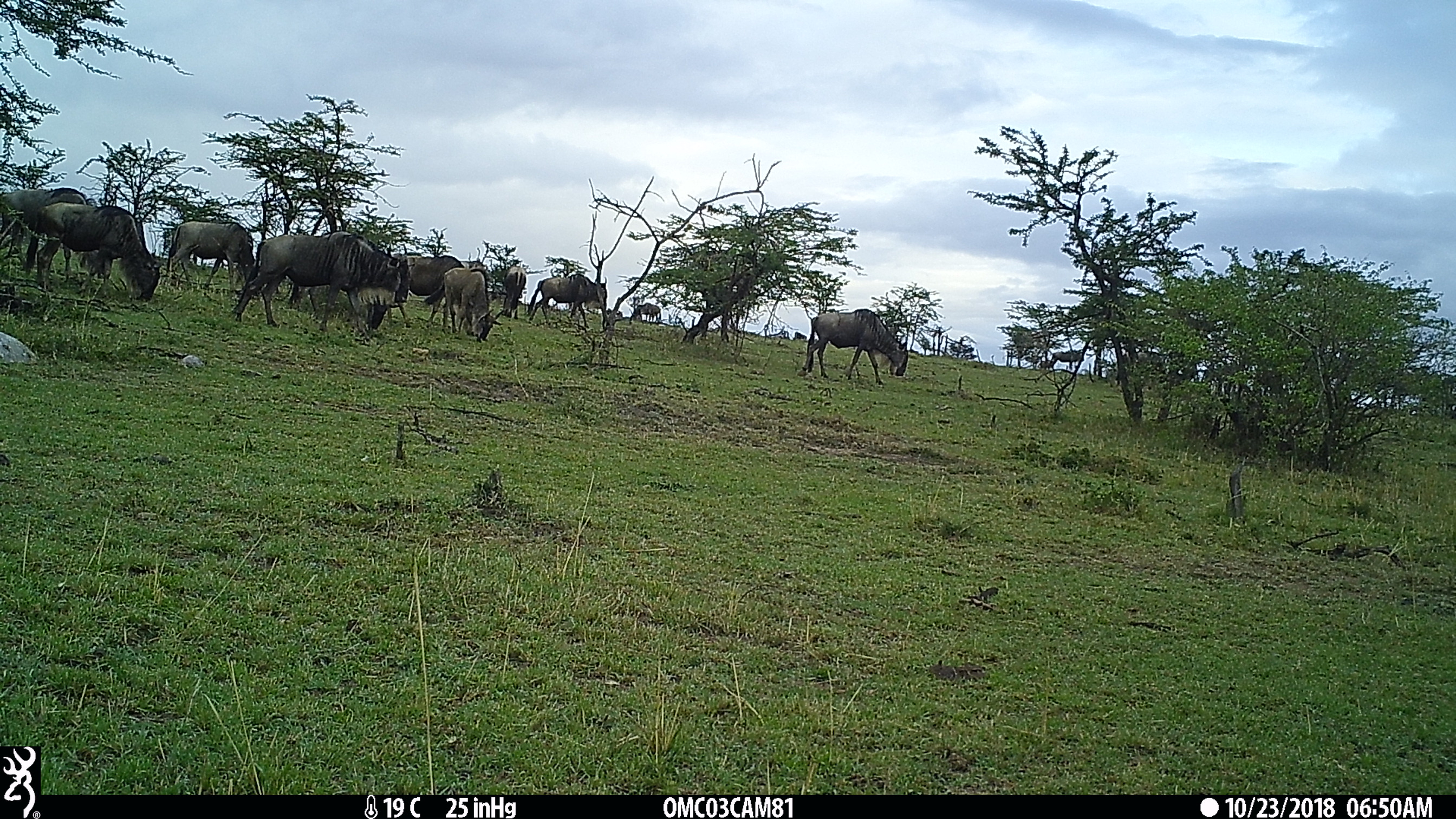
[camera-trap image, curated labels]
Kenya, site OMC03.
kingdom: Animalia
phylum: Chordata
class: Mammalia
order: Artiodactyla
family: Bovidae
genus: Connochaetes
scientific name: Connochaetes taurinus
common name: blue wildebeest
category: wildebeest